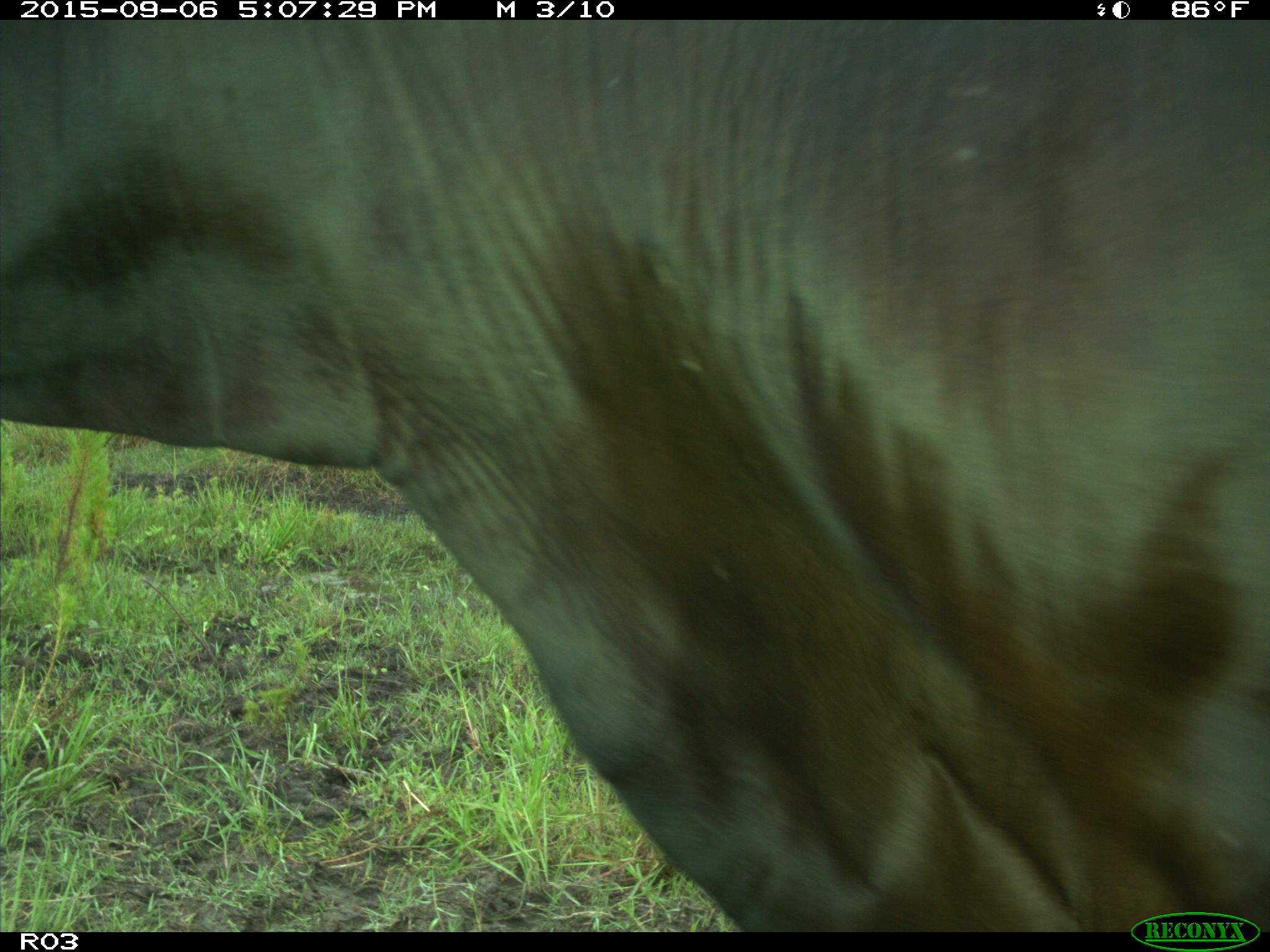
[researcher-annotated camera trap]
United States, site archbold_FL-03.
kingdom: Animalia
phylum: Chordata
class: Mammalia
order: Artiodactyla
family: Bovidae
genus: Bos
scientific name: Bos taurus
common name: domestic cow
Bos taurus (domestic cow).